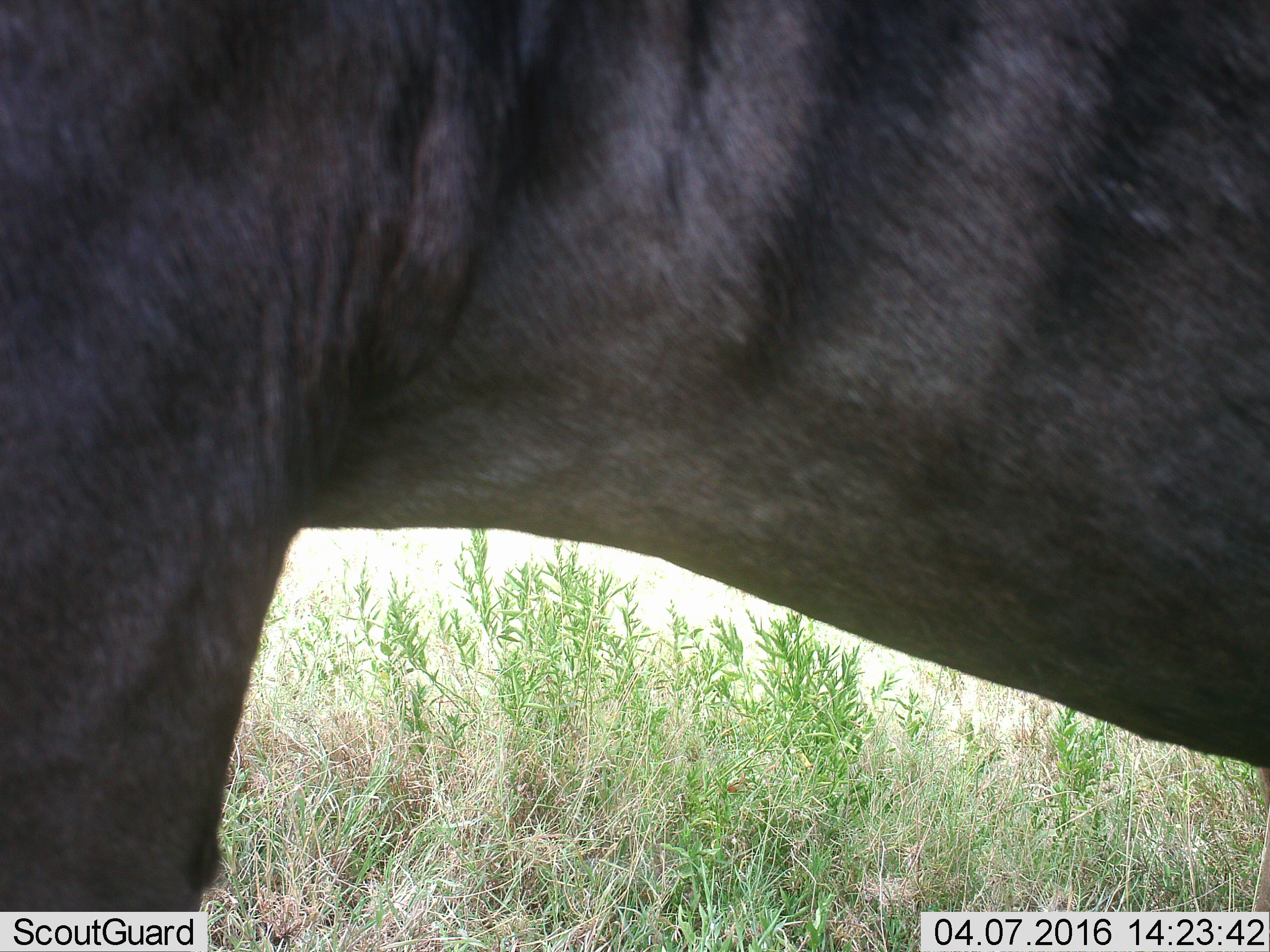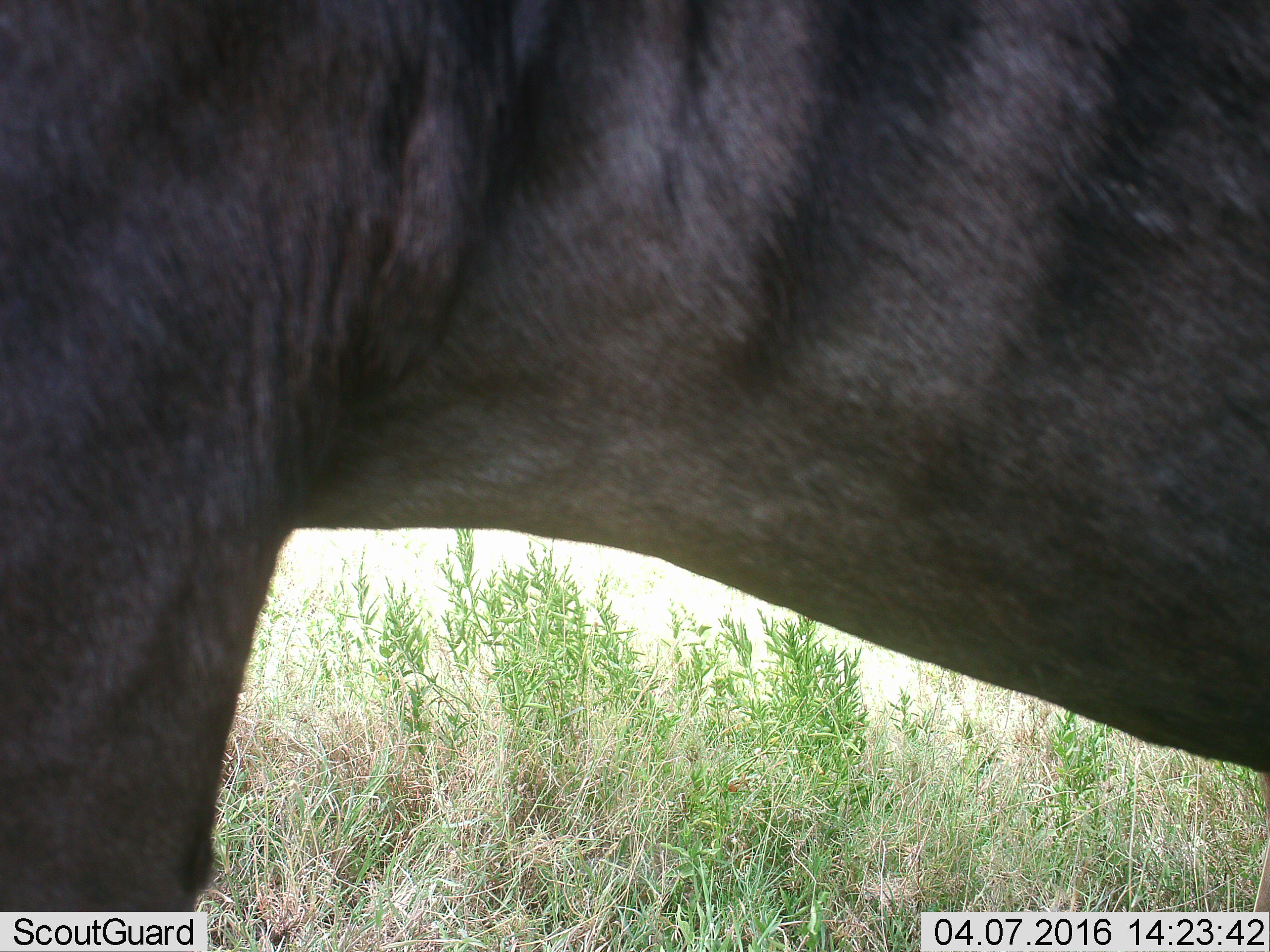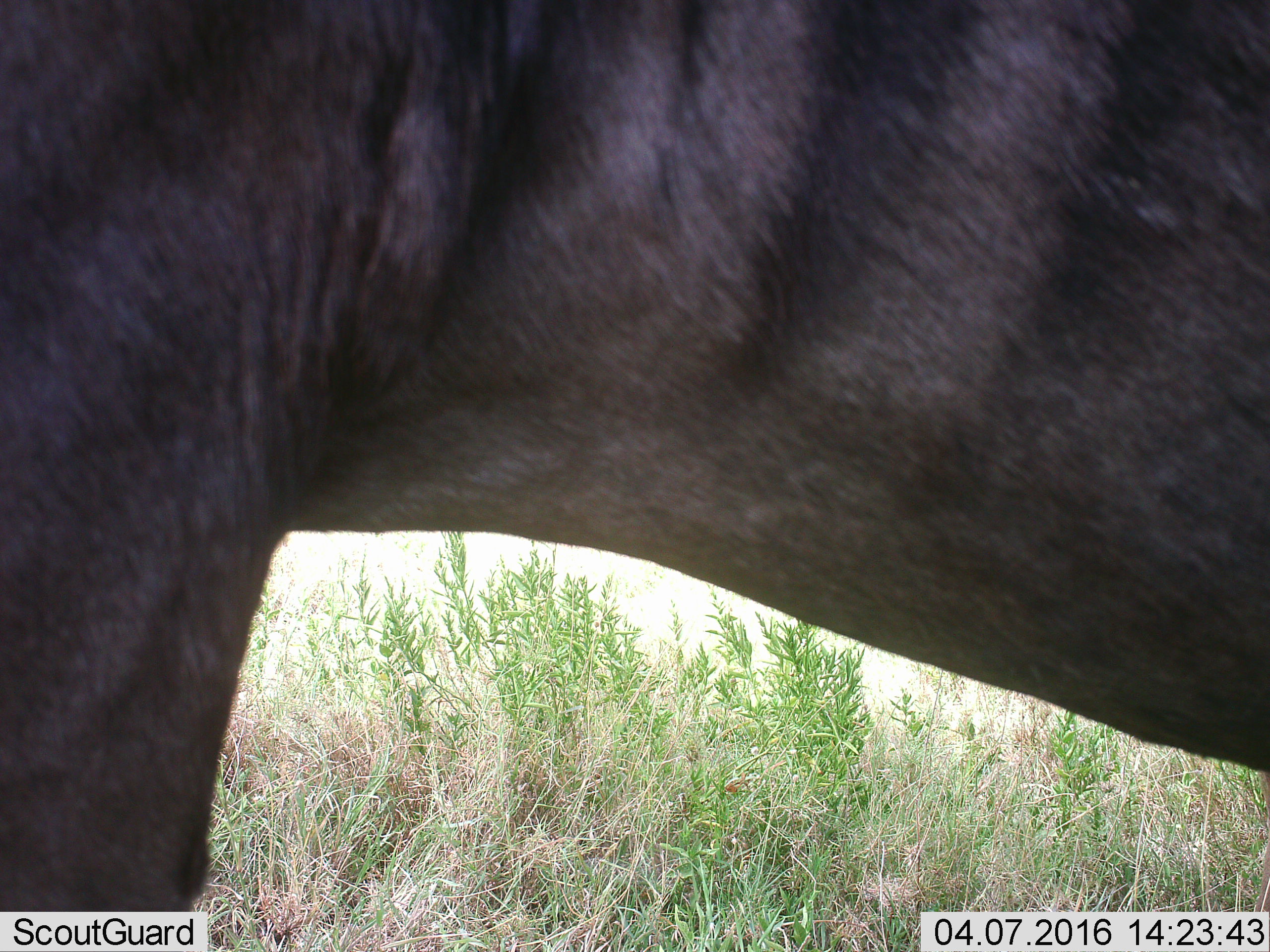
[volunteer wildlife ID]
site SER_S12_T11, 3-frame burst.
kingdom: Animalia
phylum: Chordata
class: Mammalia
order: Artiodactyla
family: Bovidae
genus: Connochaetes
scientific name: Connochaetes taurinus taurinus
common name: blue wildebeest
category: wildebeestblue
Wildebeestblue (blue wildebeest) (Connochaetes taurinus taurinus), count 1. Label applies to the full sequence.